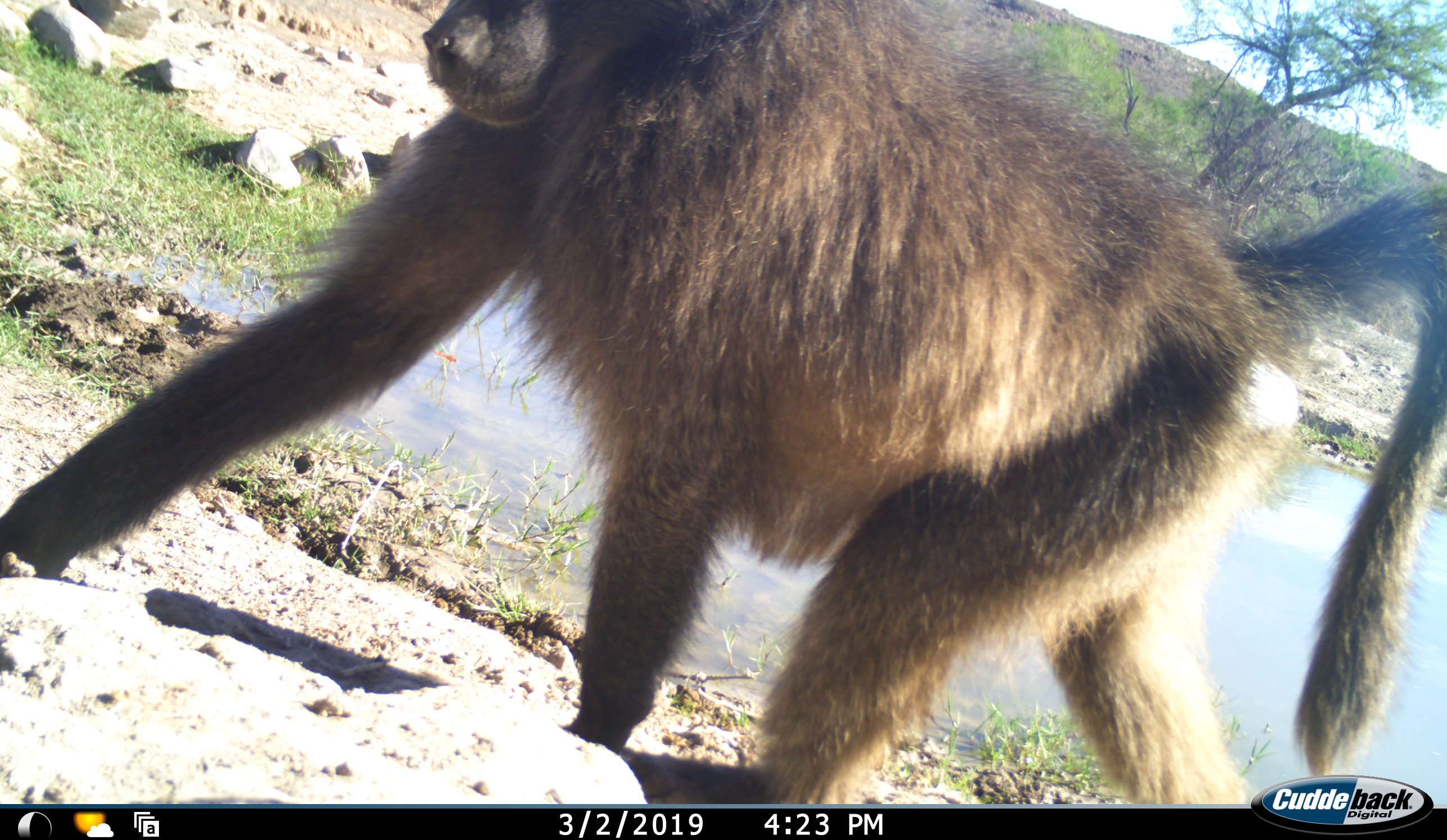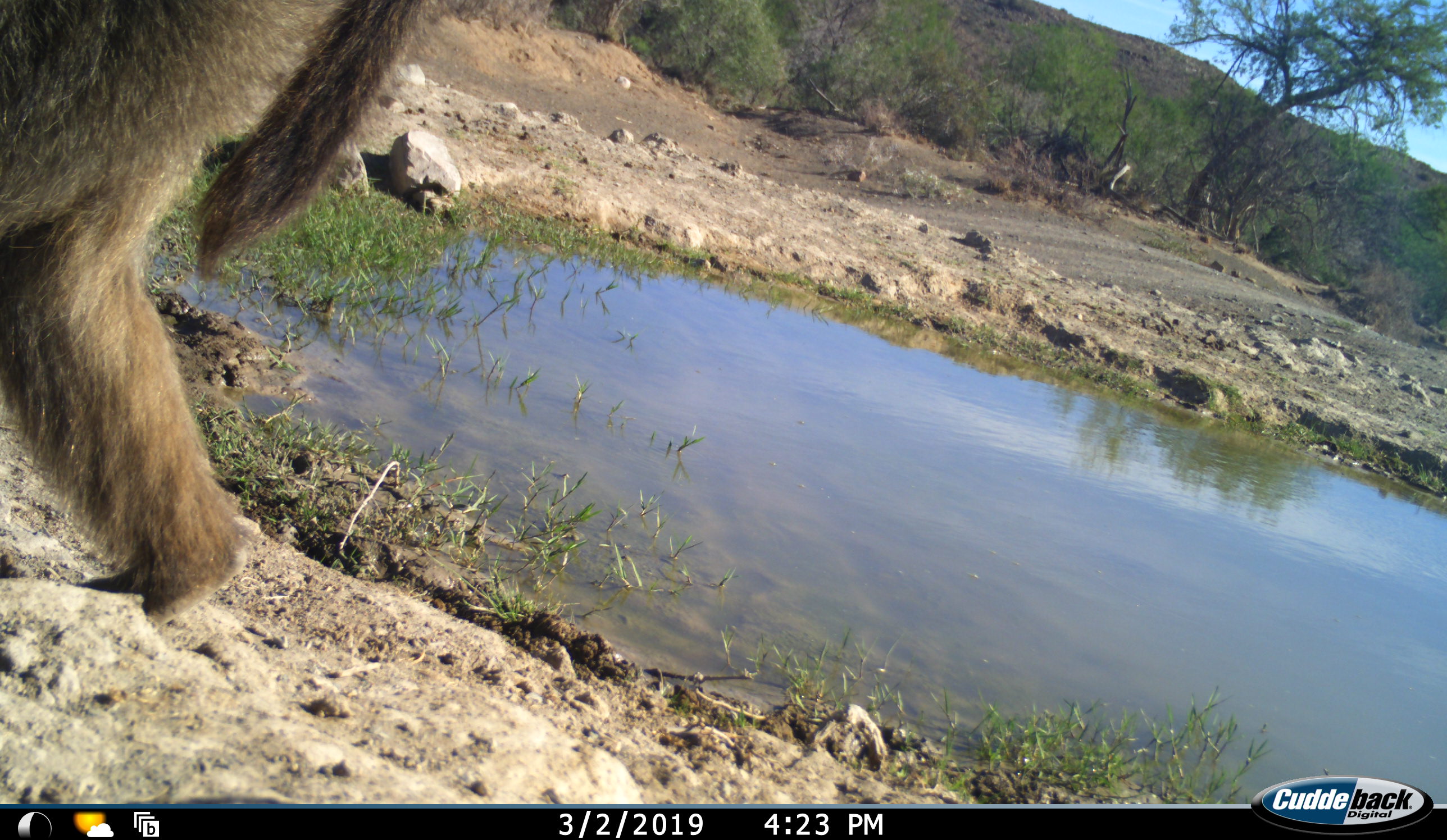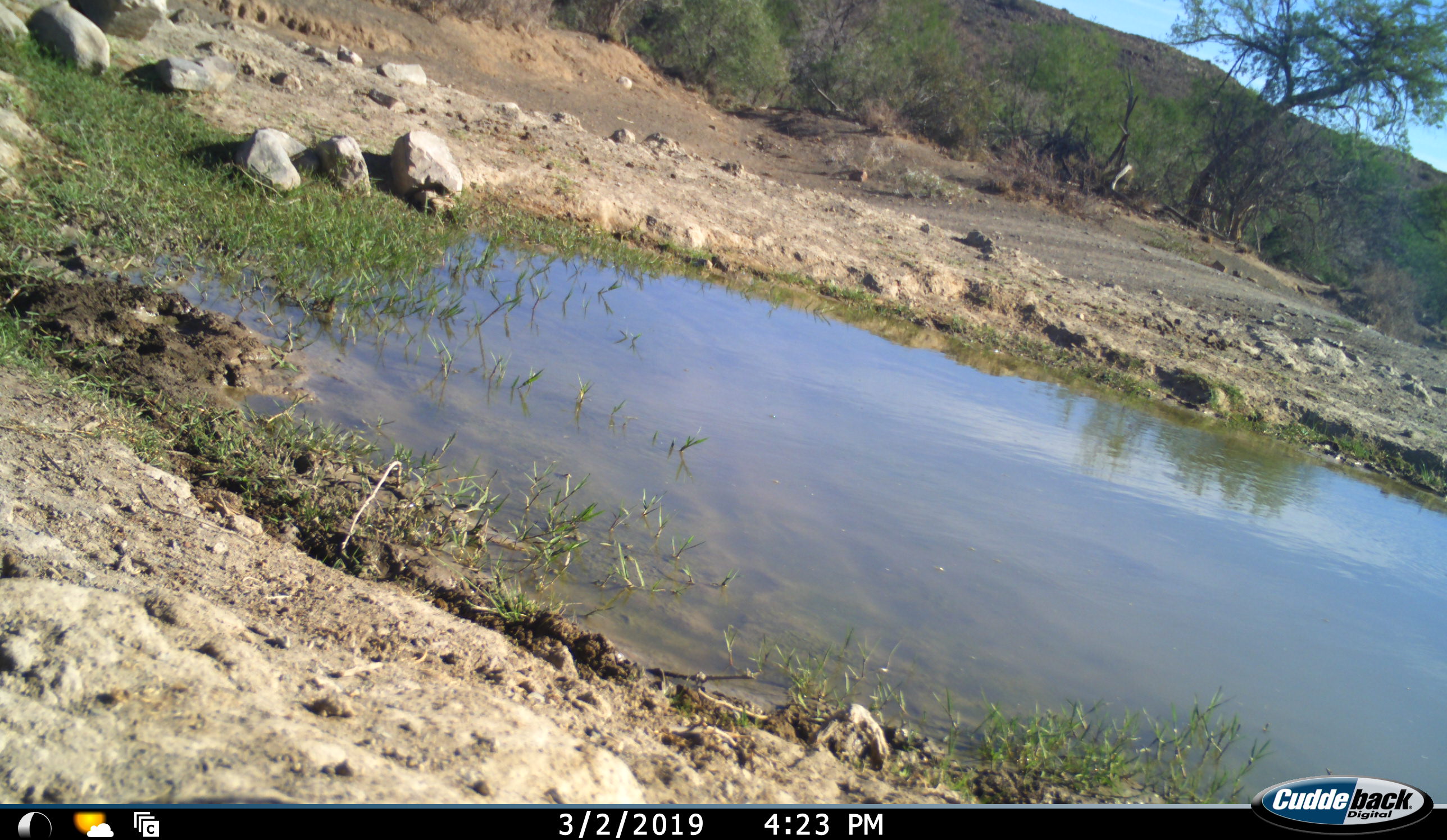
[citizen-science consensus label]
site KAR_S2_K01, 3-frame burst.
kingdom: Animalia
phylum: Chordata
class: Mammalia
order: Primates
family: Cercopithecidae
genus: Papio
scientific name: Papio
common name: baboon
Baboon (Papio), count 1. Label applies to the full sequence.